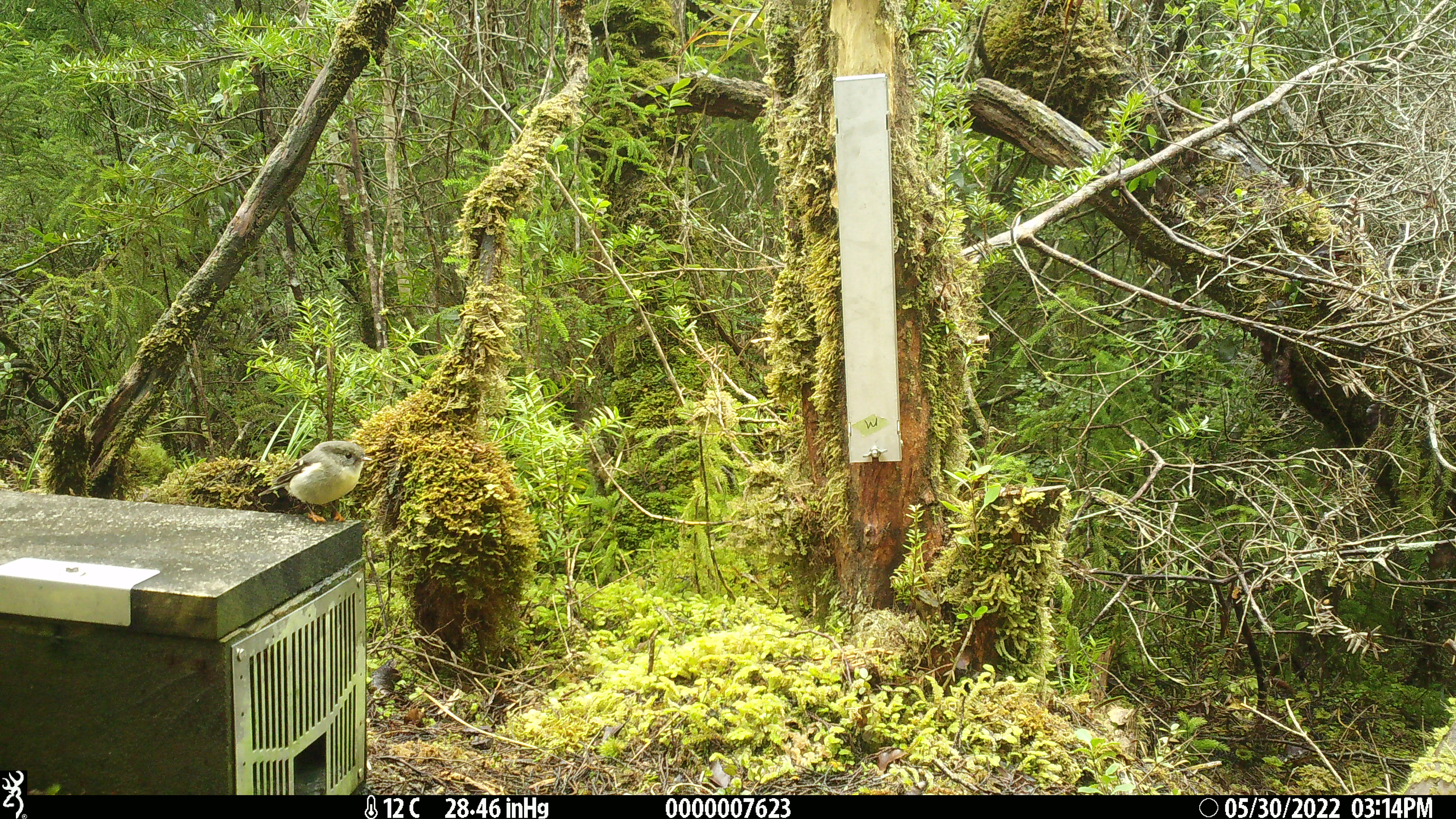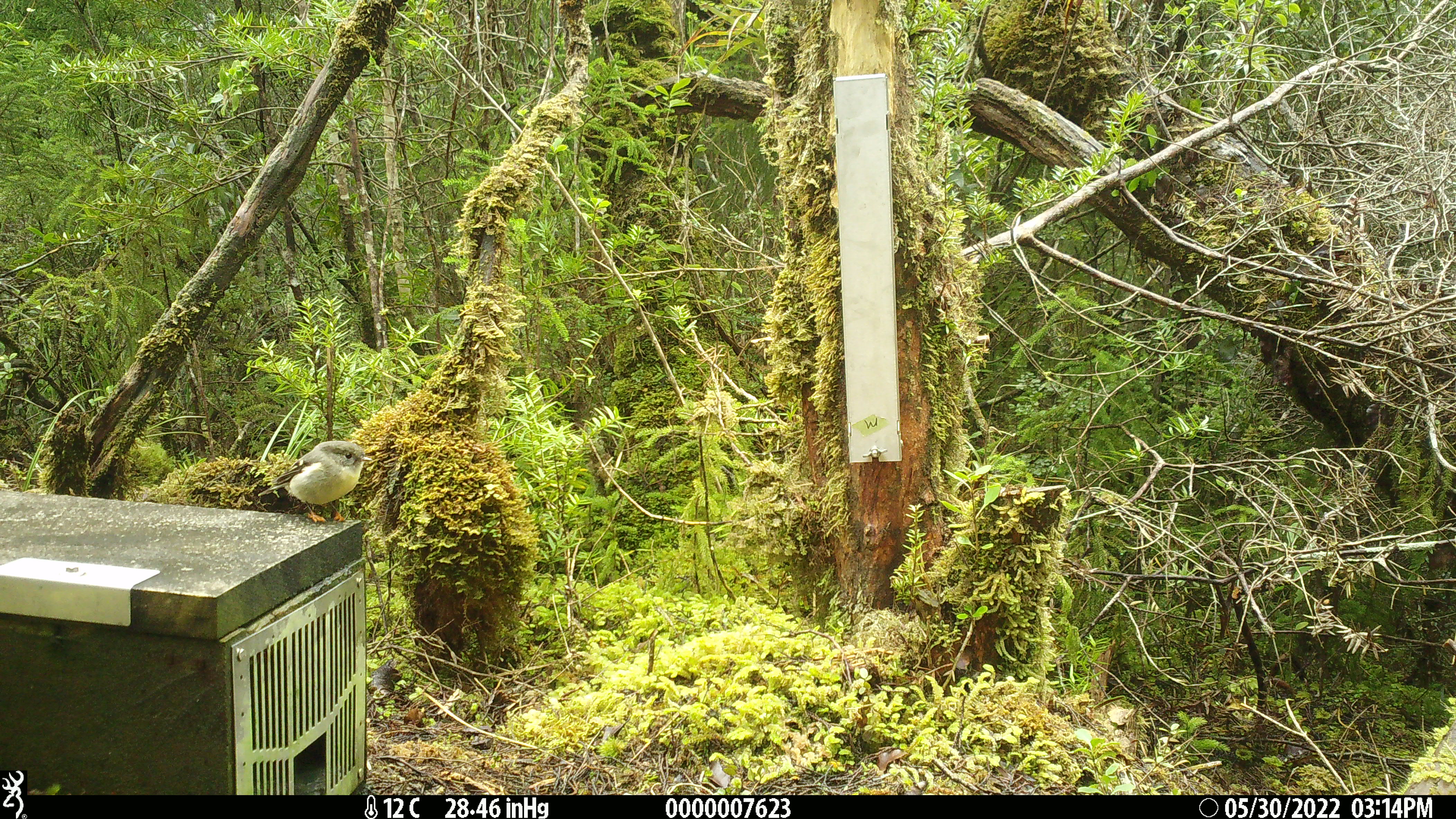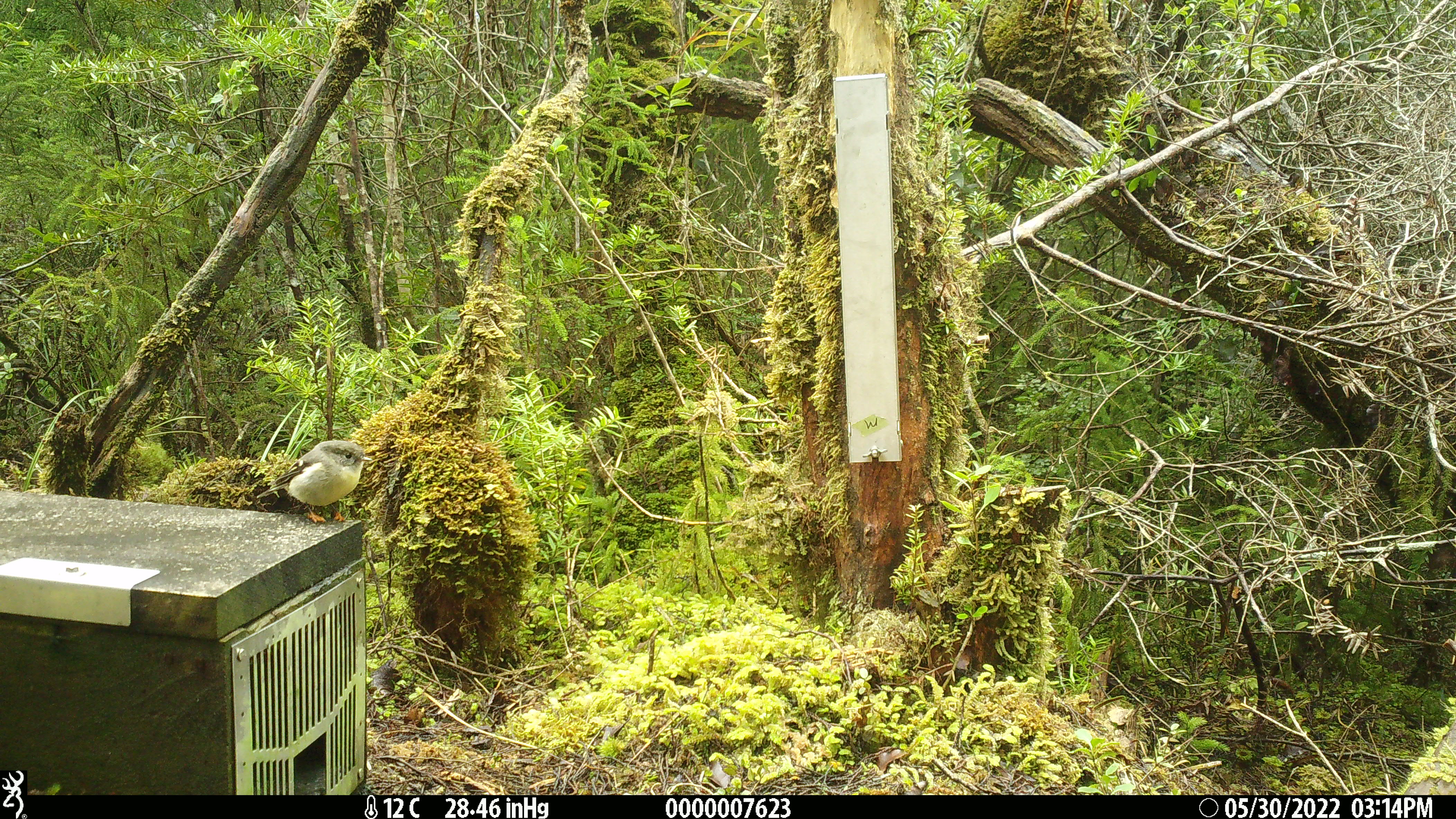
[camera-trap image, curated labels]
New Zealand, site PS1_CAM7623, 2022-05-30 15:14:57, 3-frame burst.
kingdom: Animalia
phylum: Chordata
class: Aves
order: Passeriformes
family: Petroicidae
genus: Petroica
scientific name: Petroica macrocephala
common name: tomtit